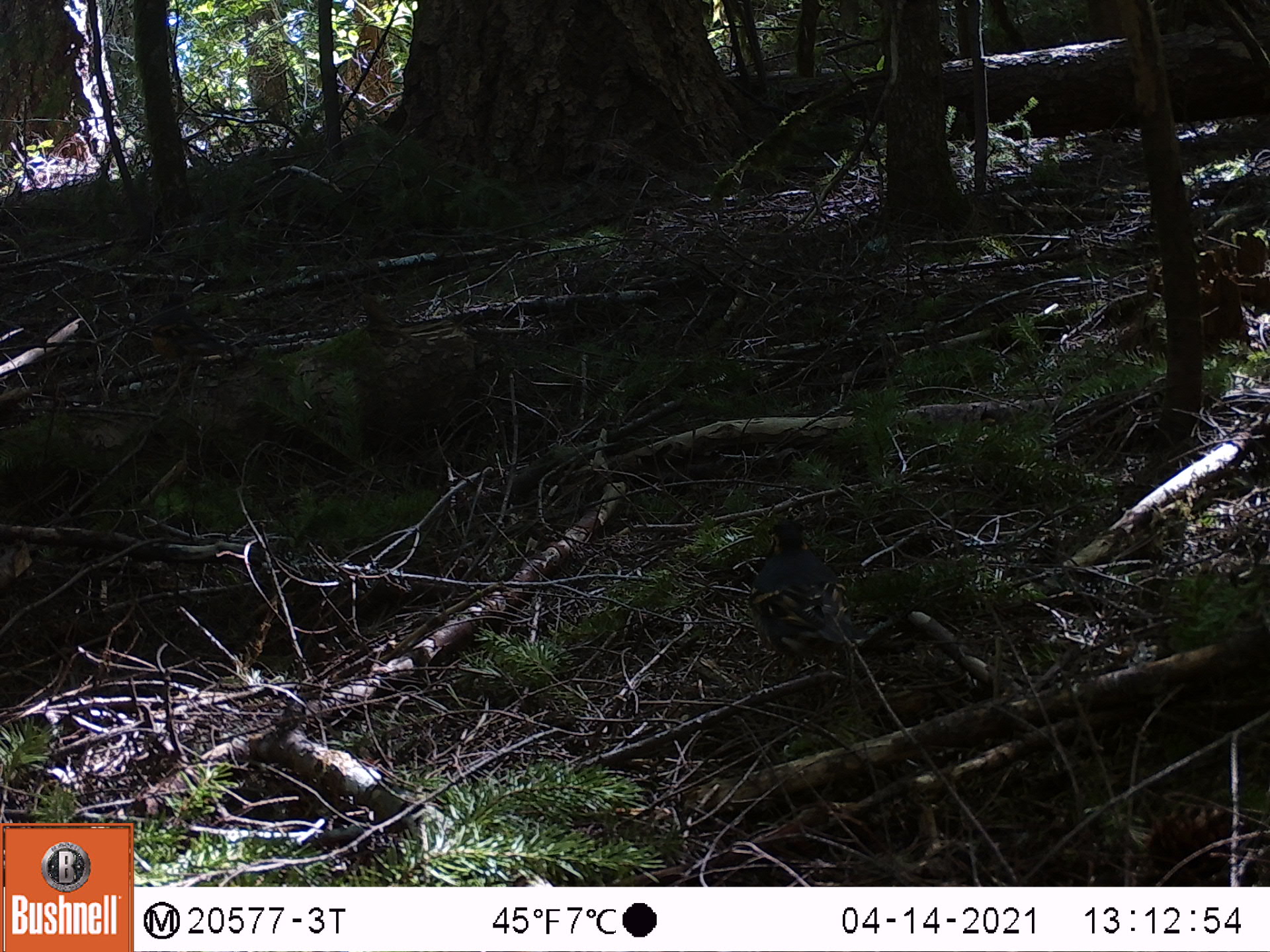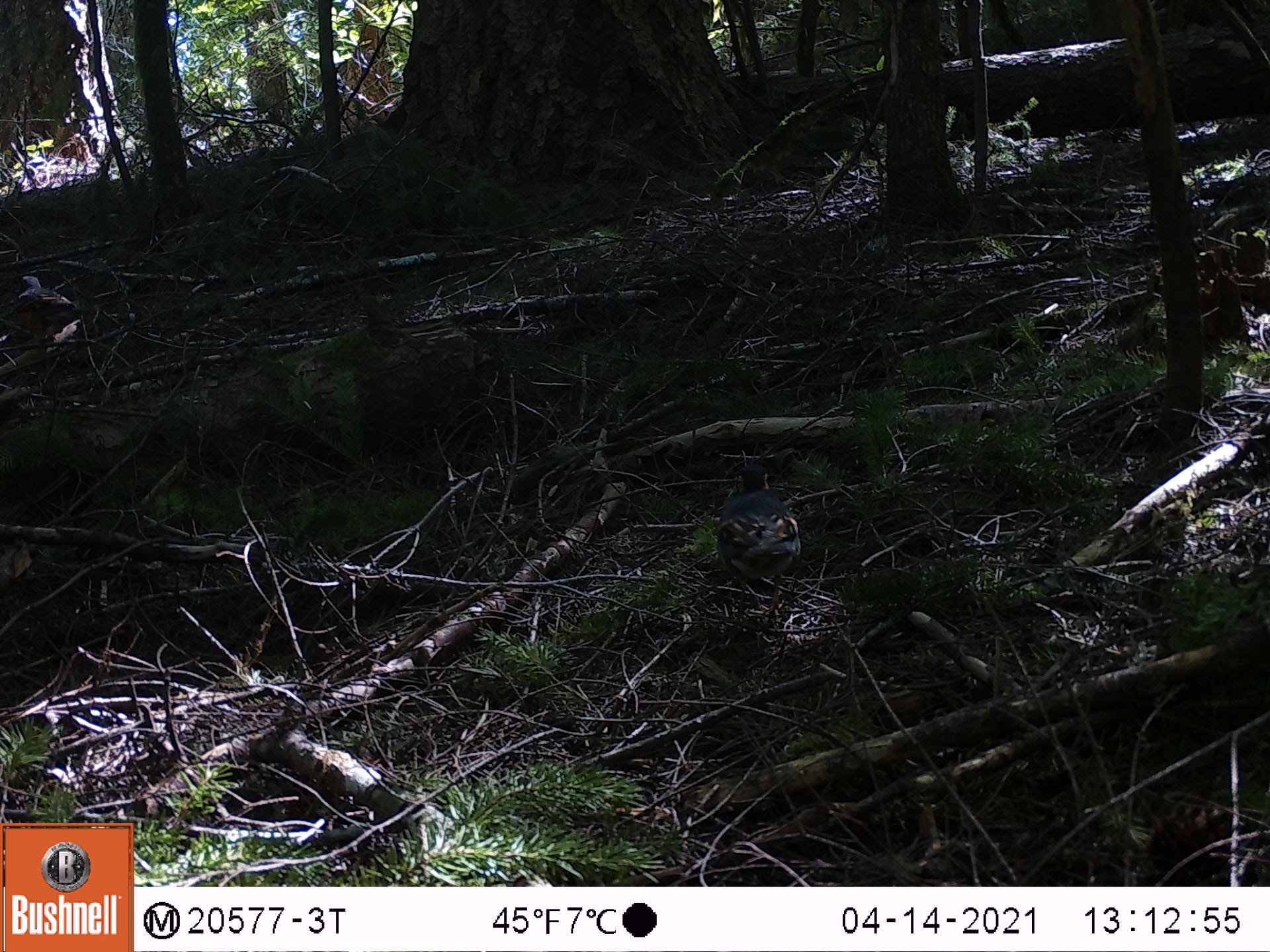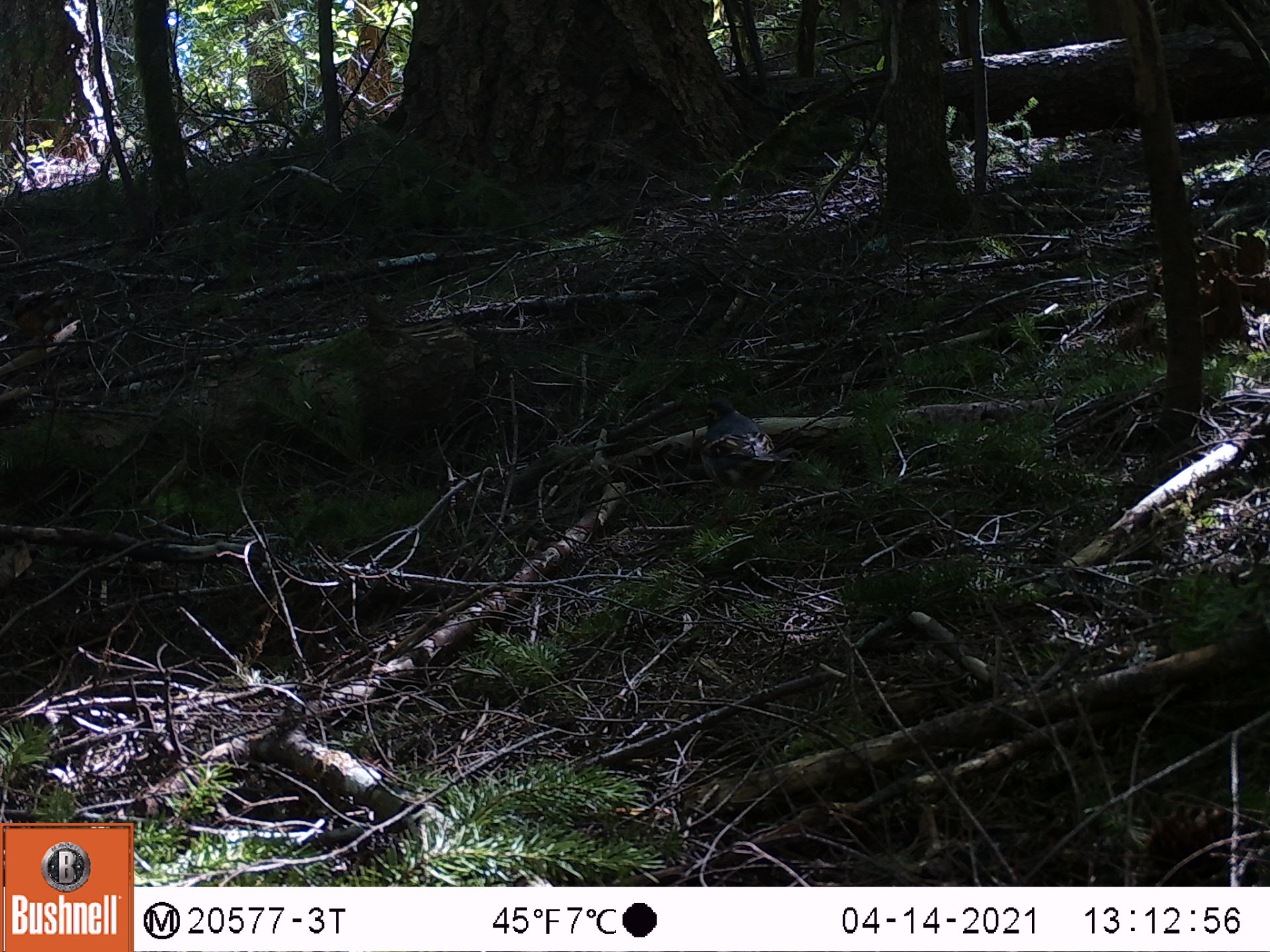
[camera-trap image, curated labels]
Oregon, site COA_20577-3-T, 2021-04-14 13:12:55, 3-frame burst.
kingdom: Animalia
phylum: Chordata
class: Aves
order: Passeriformes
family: Turdidae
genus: Ixoreus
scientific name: Ixoreus naevius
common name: varied thrush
Varied thrush (Ixoreus naevius).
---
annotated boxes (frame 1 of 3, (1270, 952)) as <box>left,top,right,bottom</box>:
varied thrush: <box>744,512,854,664</box>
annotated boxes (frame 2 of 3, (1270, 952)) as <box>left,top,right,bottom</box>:
varied thrush: <box>707,455,806,613</box>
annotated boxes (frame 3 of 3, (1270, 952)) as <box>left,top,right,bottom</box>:
varied thrush: <box>687,388,787,508</box>